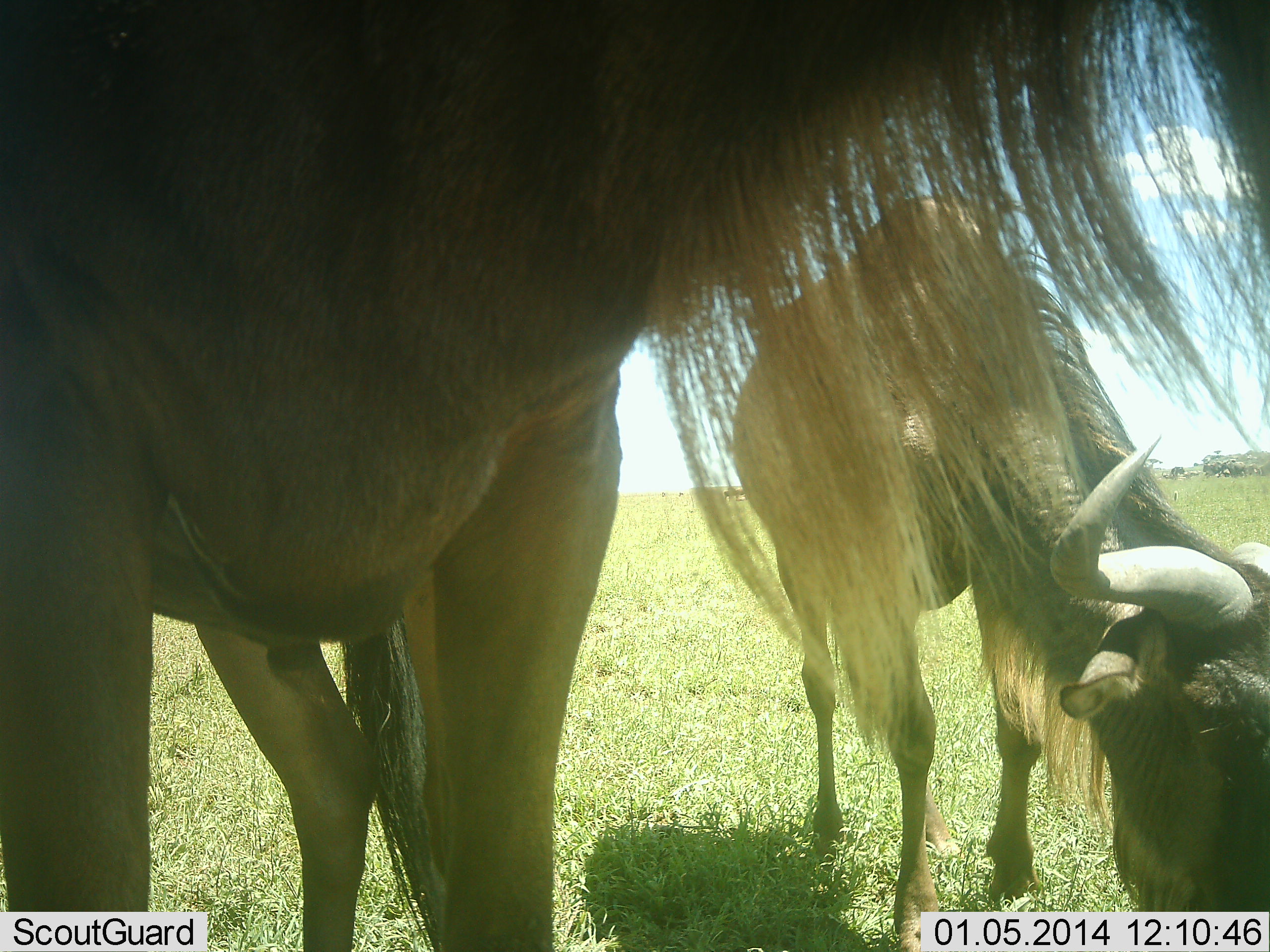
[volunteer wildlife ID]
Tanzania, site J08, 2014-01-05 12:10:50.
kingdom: Animalia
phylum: Chordata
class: Mammalia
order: Artiodactyla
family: Bovidae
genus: Connochaetes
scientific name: Connochaetes taurinus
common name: blue wildebeest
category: wildebeest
Wildebeest (blue wildebeest) (Connochaetes taurinus), count 2. Behavior (volunteer vote fractions): standing 90%, resting 10%, moving 10%, interacting 0%. Young present (vote fraction): 0%. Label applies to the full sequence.